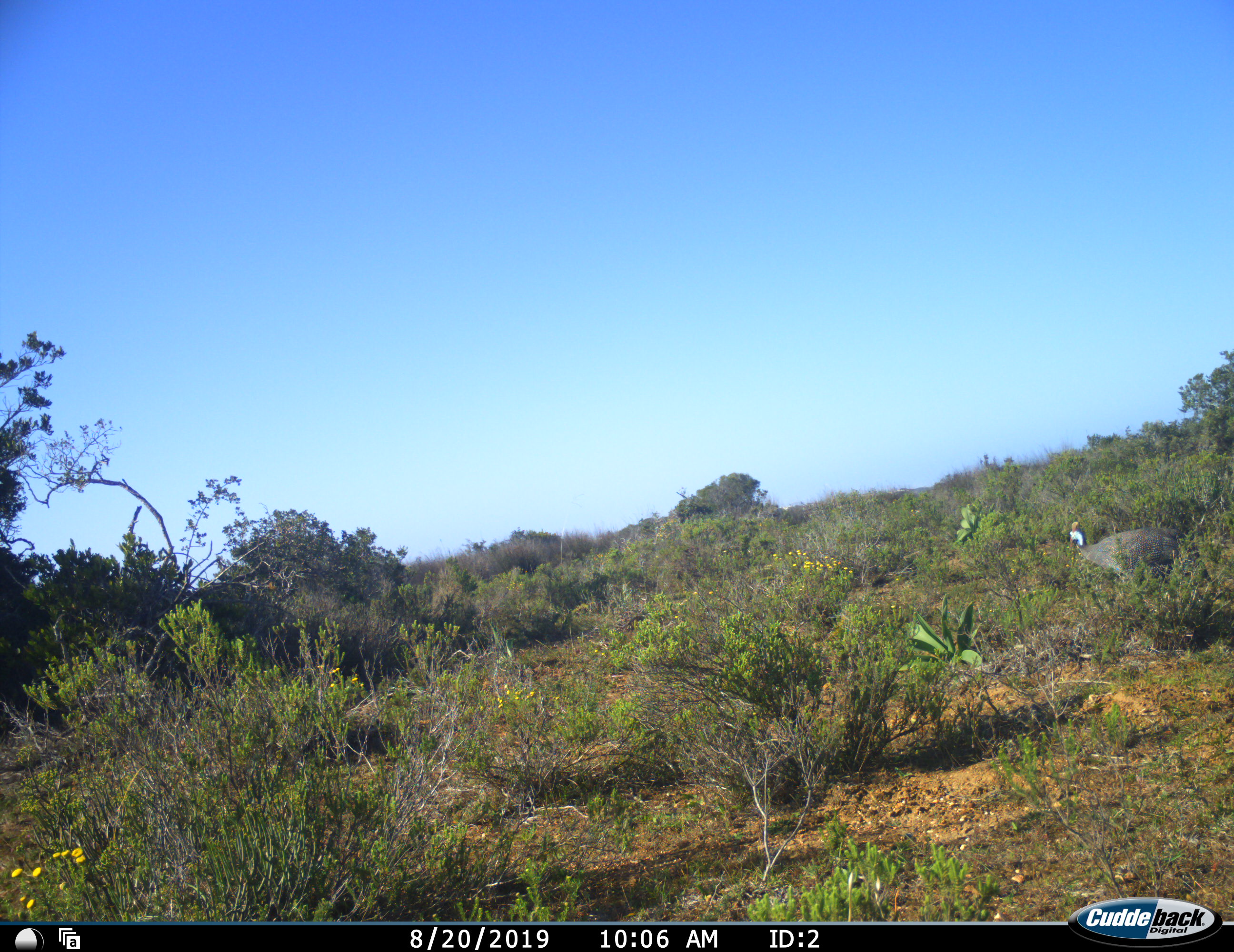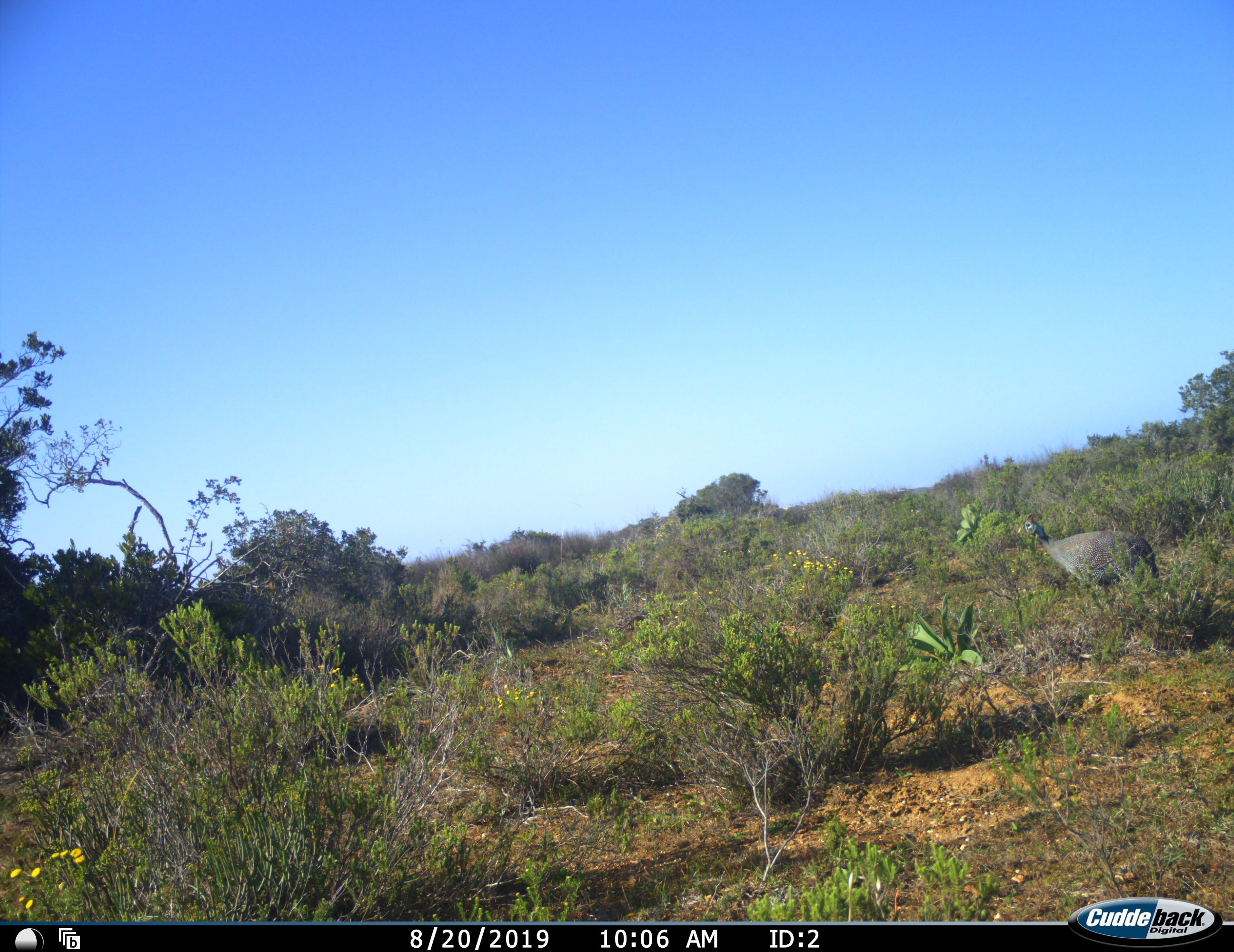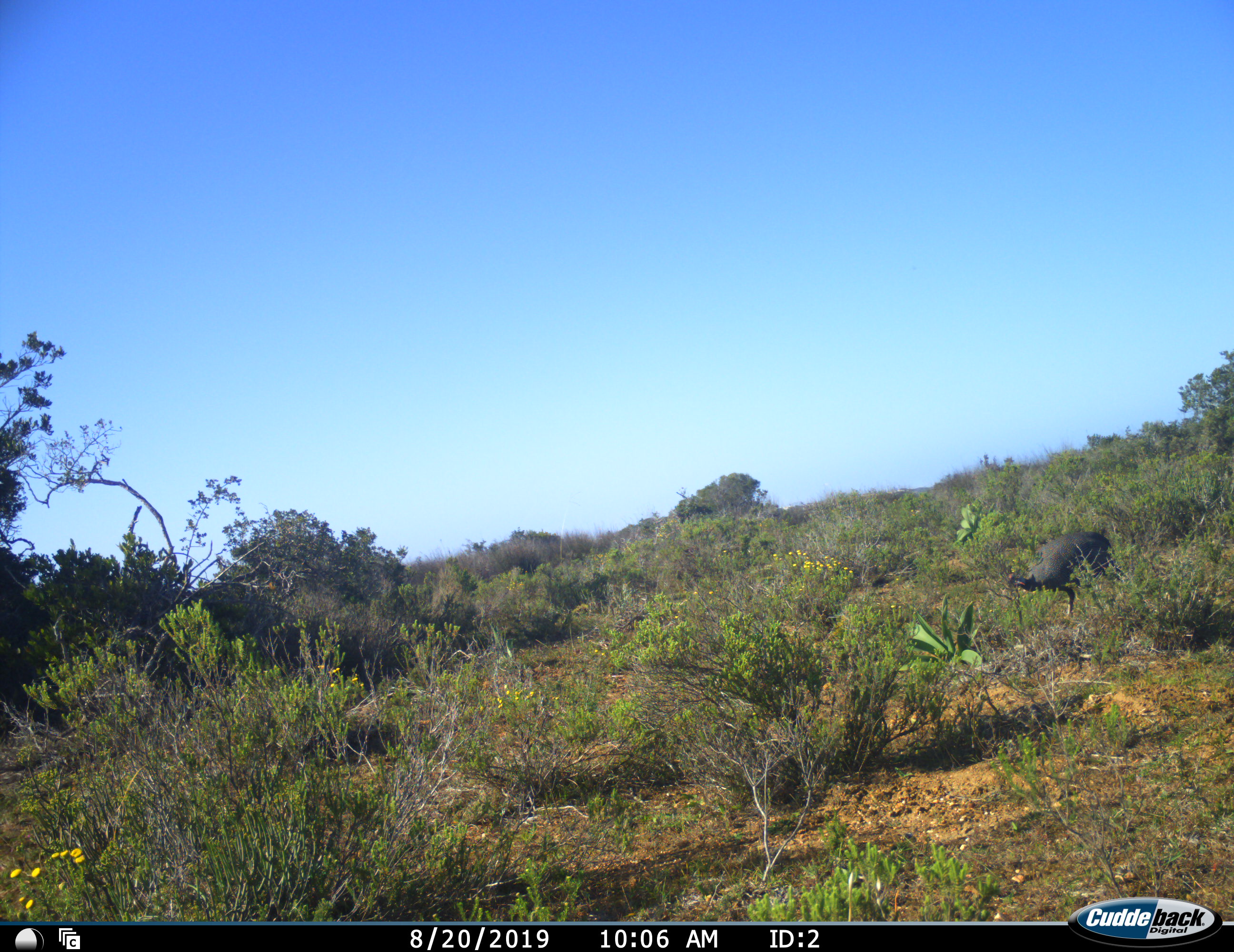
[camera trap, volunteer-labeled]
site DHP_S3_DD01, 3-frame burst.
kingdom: Animalia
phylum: Chordata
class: Aves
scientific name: Aves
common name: bird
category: birdother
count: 1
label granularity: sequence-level